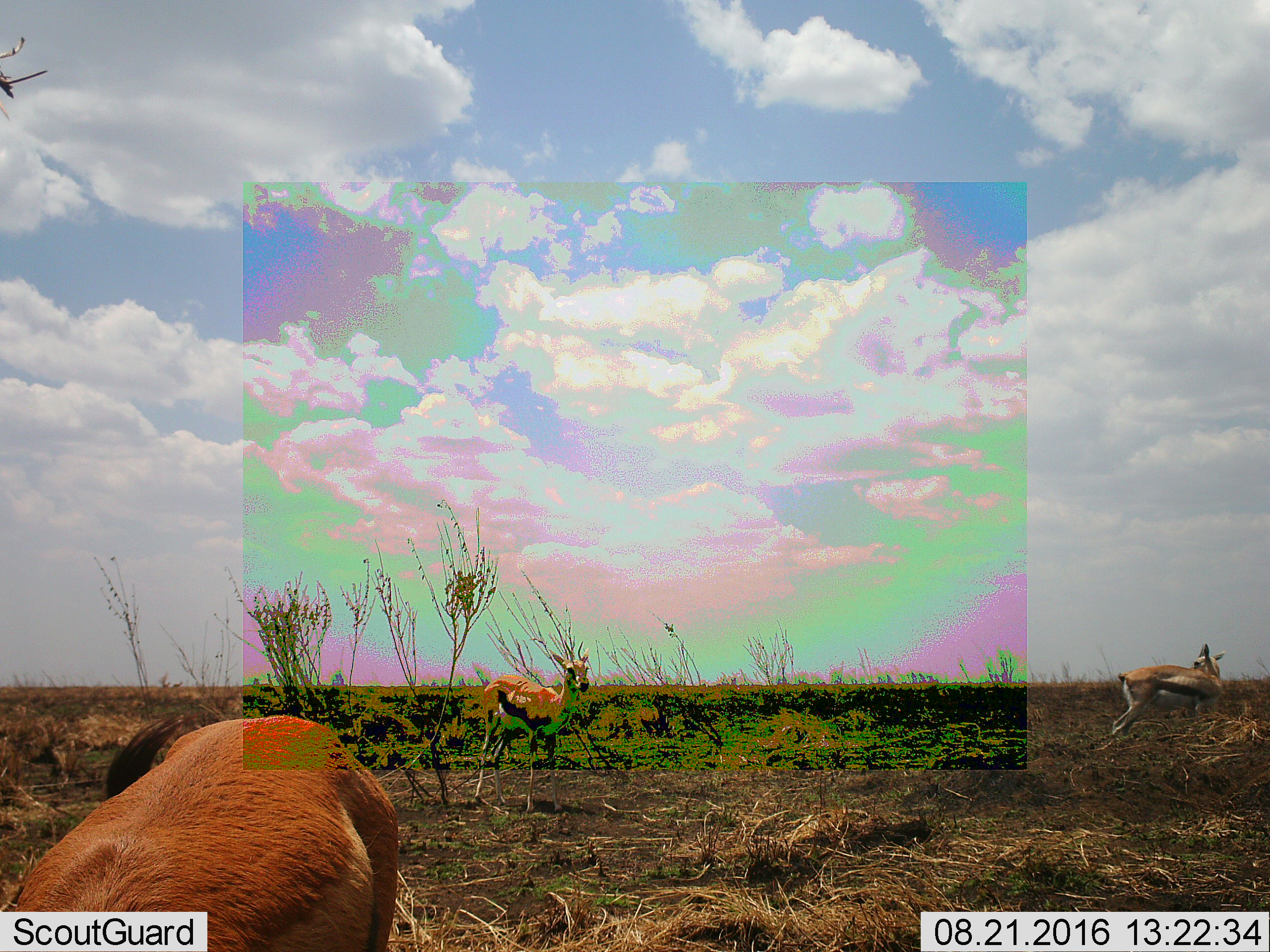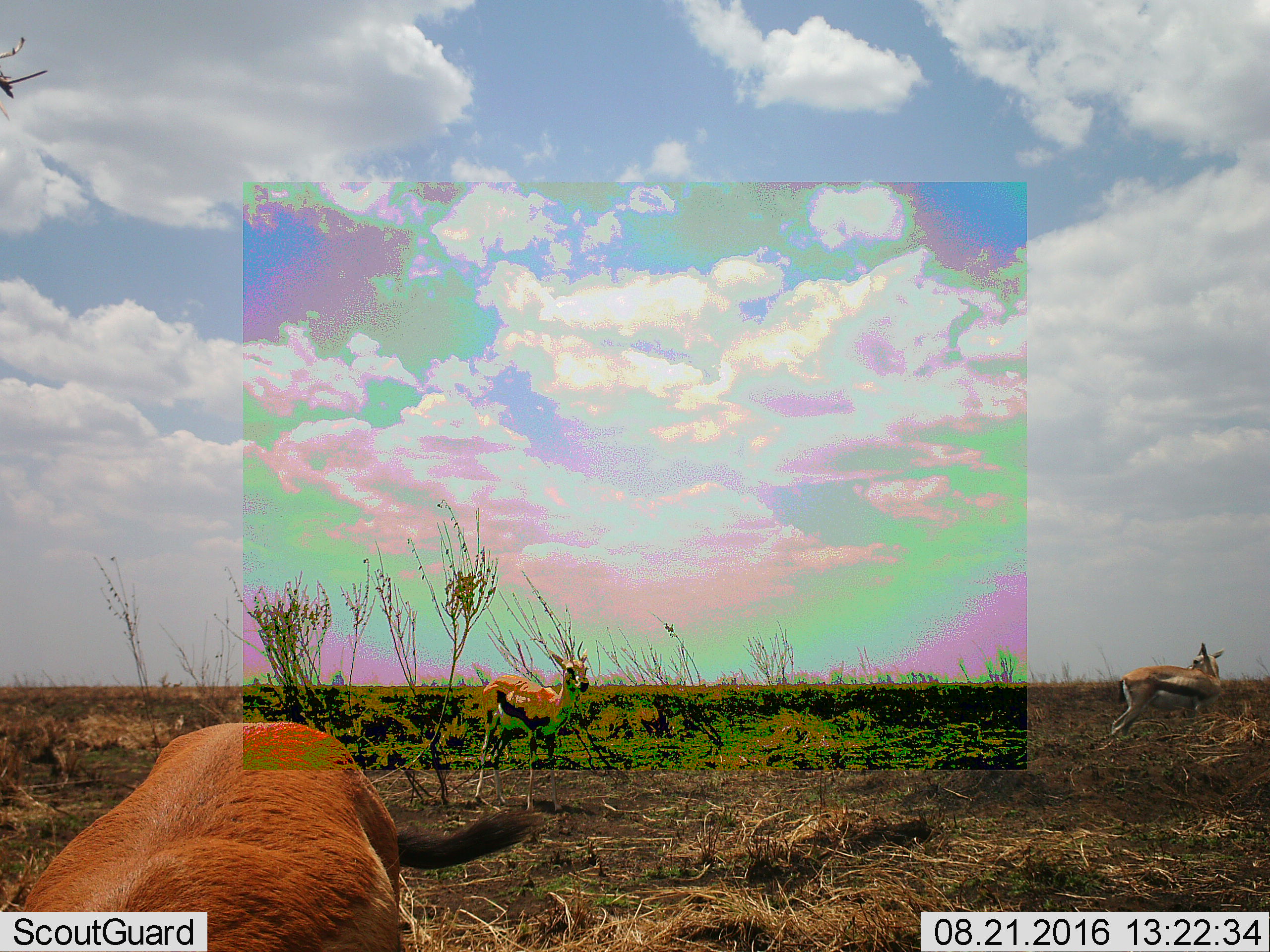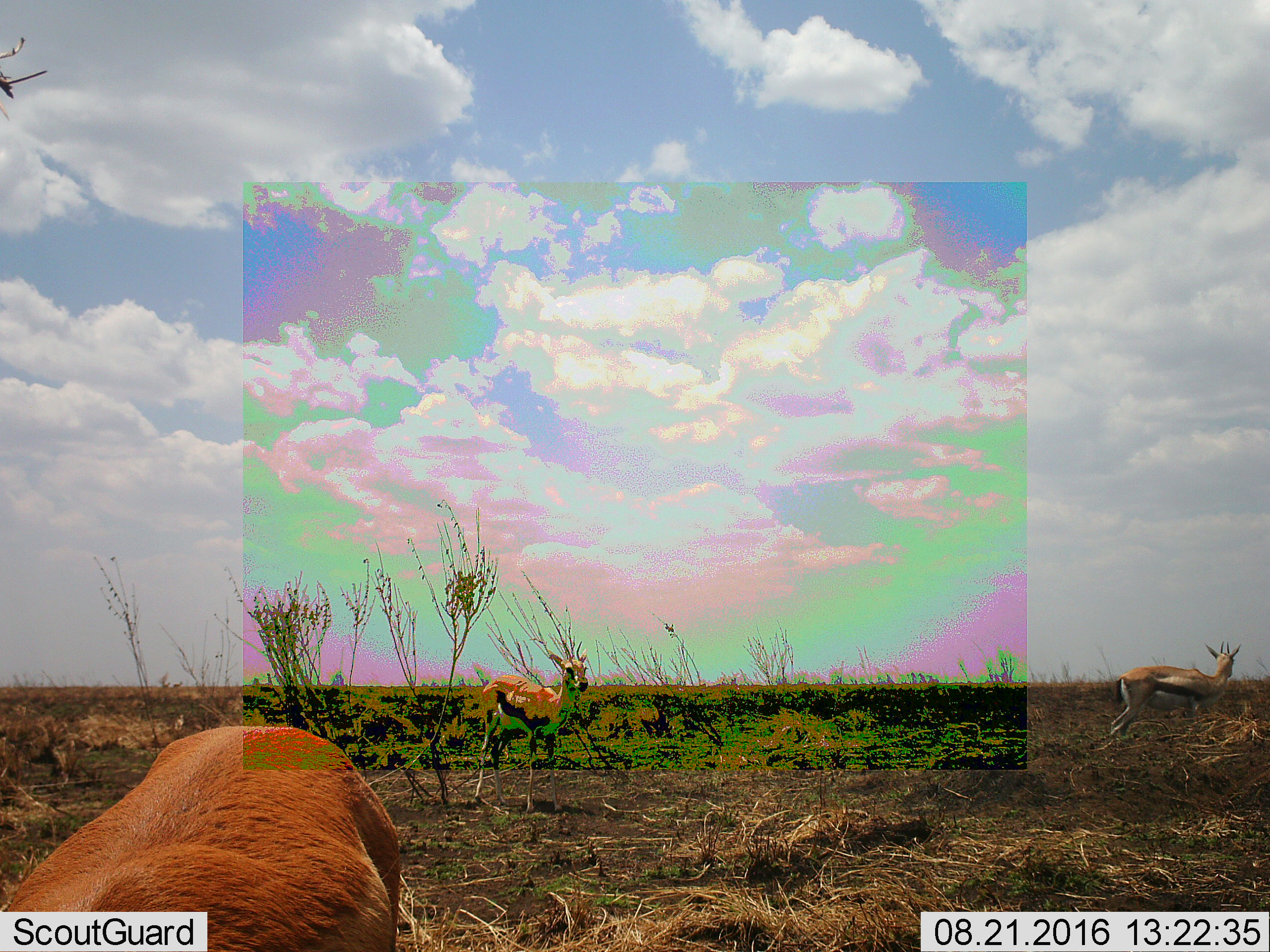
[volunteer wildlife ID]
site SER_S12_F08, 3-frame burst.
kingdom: Animalia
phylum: Chordata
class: Mammalia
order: Artiodactyla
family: Bovidae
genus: Eudorcas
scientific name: Eudorcas thomsonii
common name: thomson's gazelle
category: gazellethomsons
Gazellethomsons (thomson's gazelle) (Eudorcas thomsonii), count 3. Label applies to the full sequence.